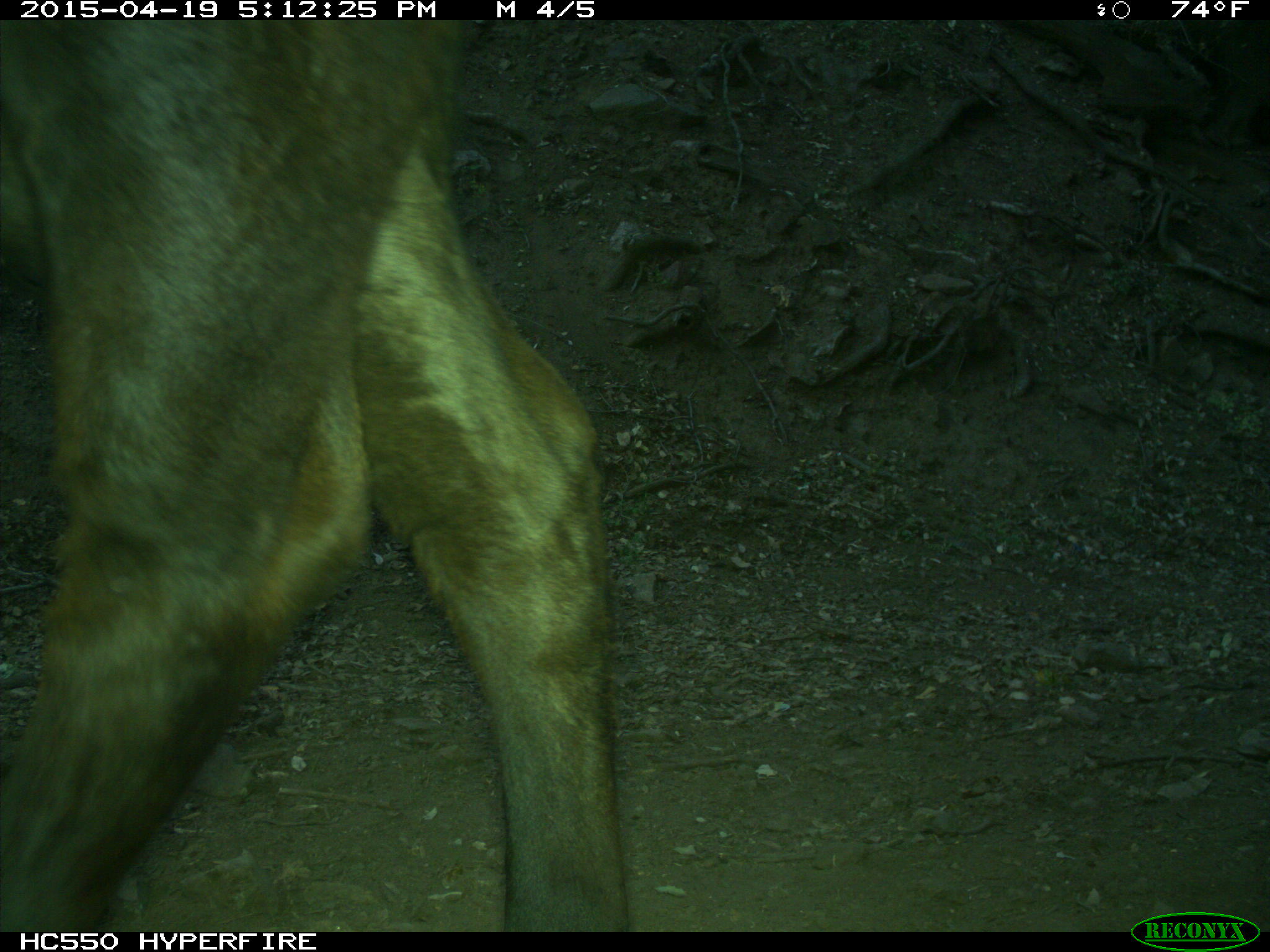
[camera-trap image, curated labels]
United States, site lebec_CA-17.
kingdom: Animalia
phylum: Chordata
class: Mammalia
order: Artiodactyla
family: Bovidae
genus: Bos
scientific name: Bos taurus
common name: domestic cow